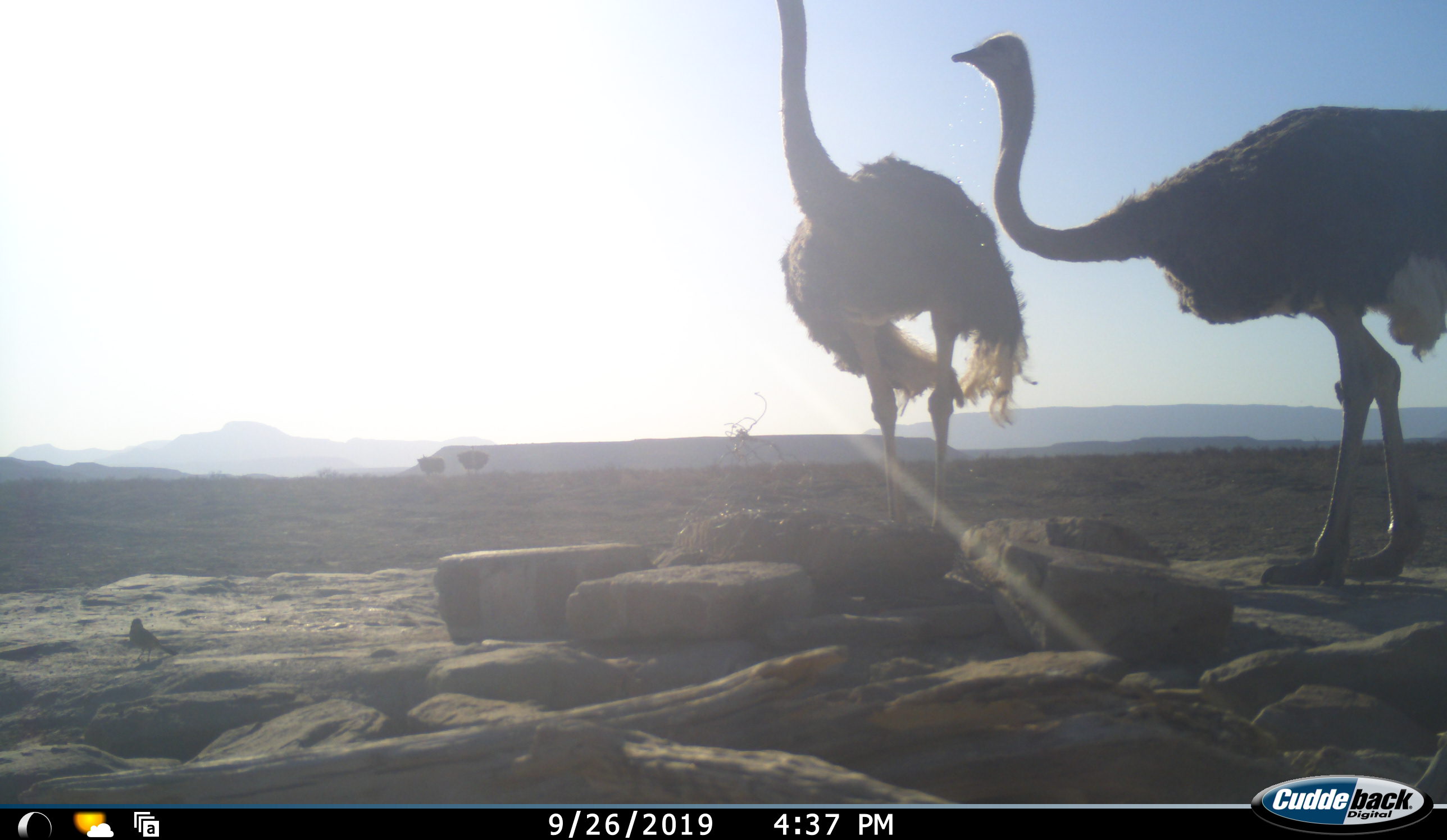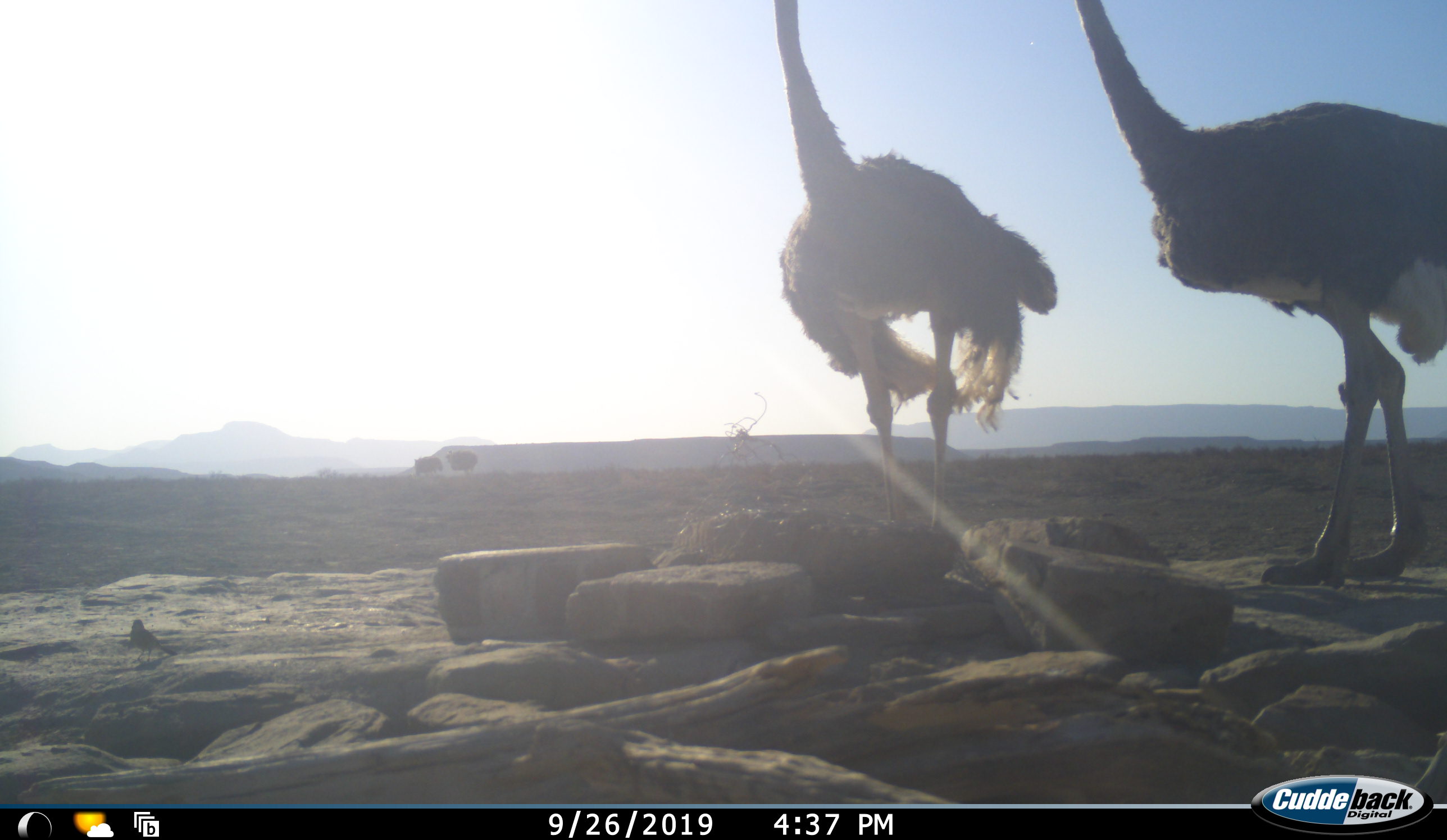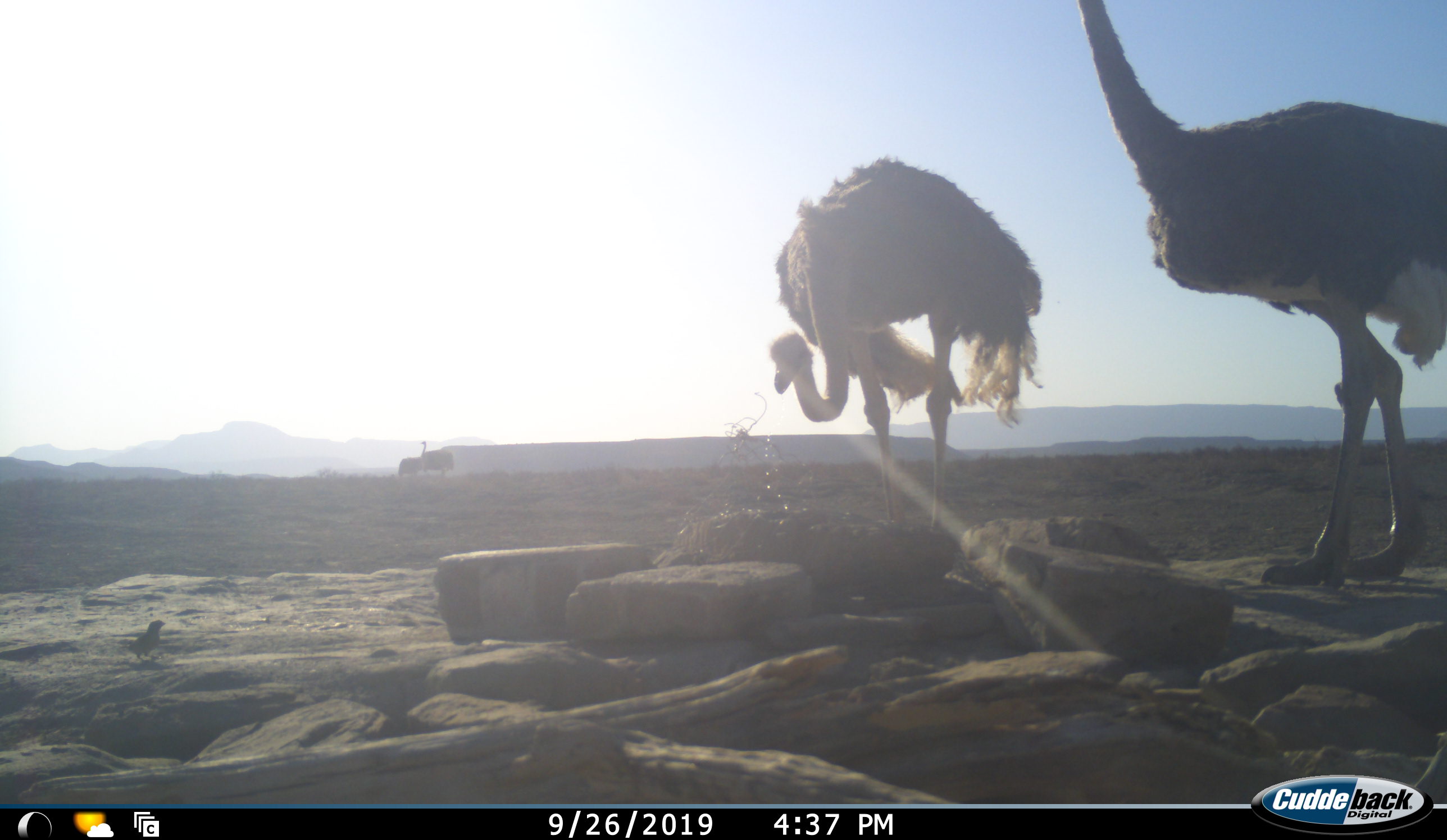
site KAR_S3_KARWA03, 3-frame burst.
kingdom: Animalia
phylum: Chordata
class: Aves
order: Struthioniformes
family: Struthionidae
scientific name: Struthionidae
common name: ostrich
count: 4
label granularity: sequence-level